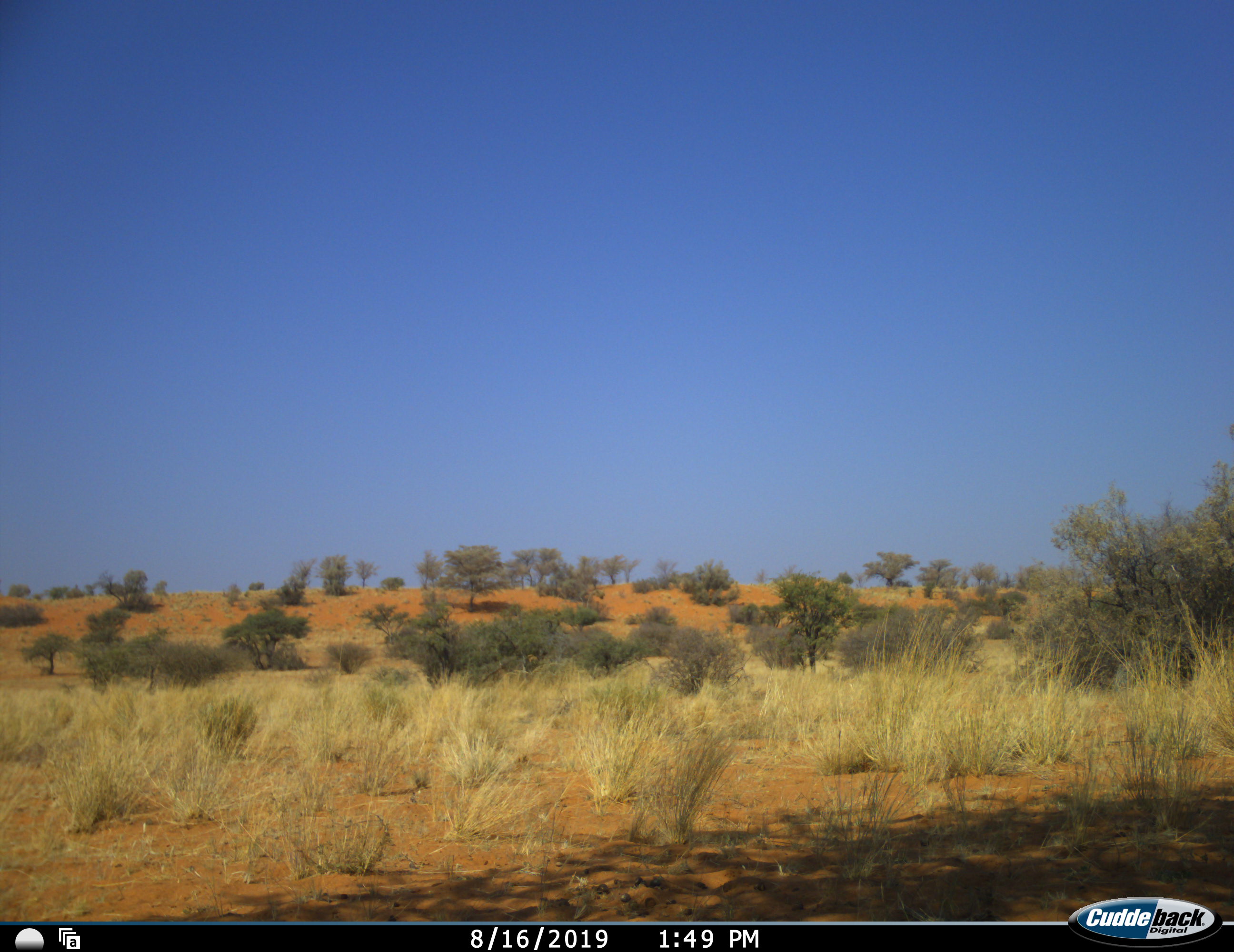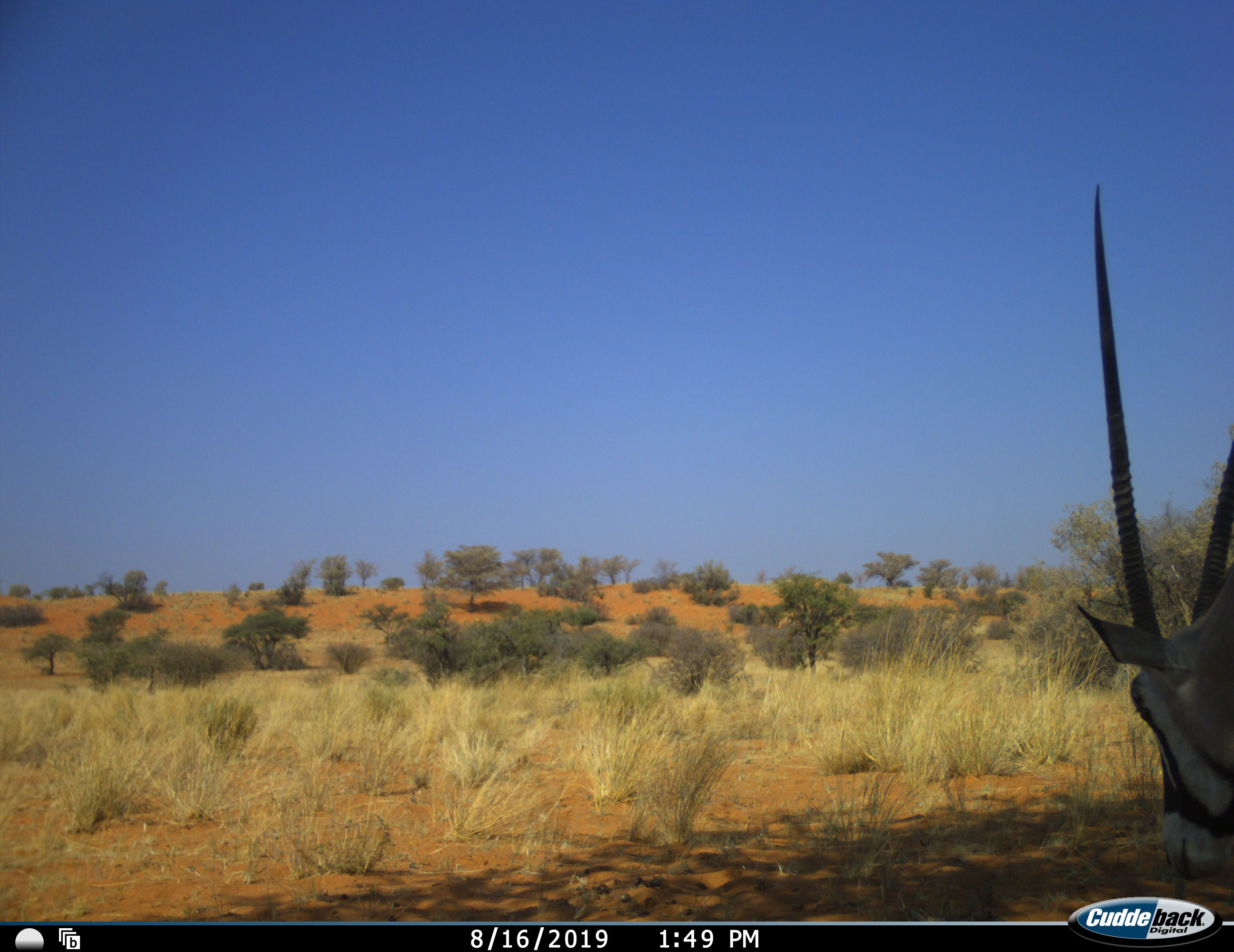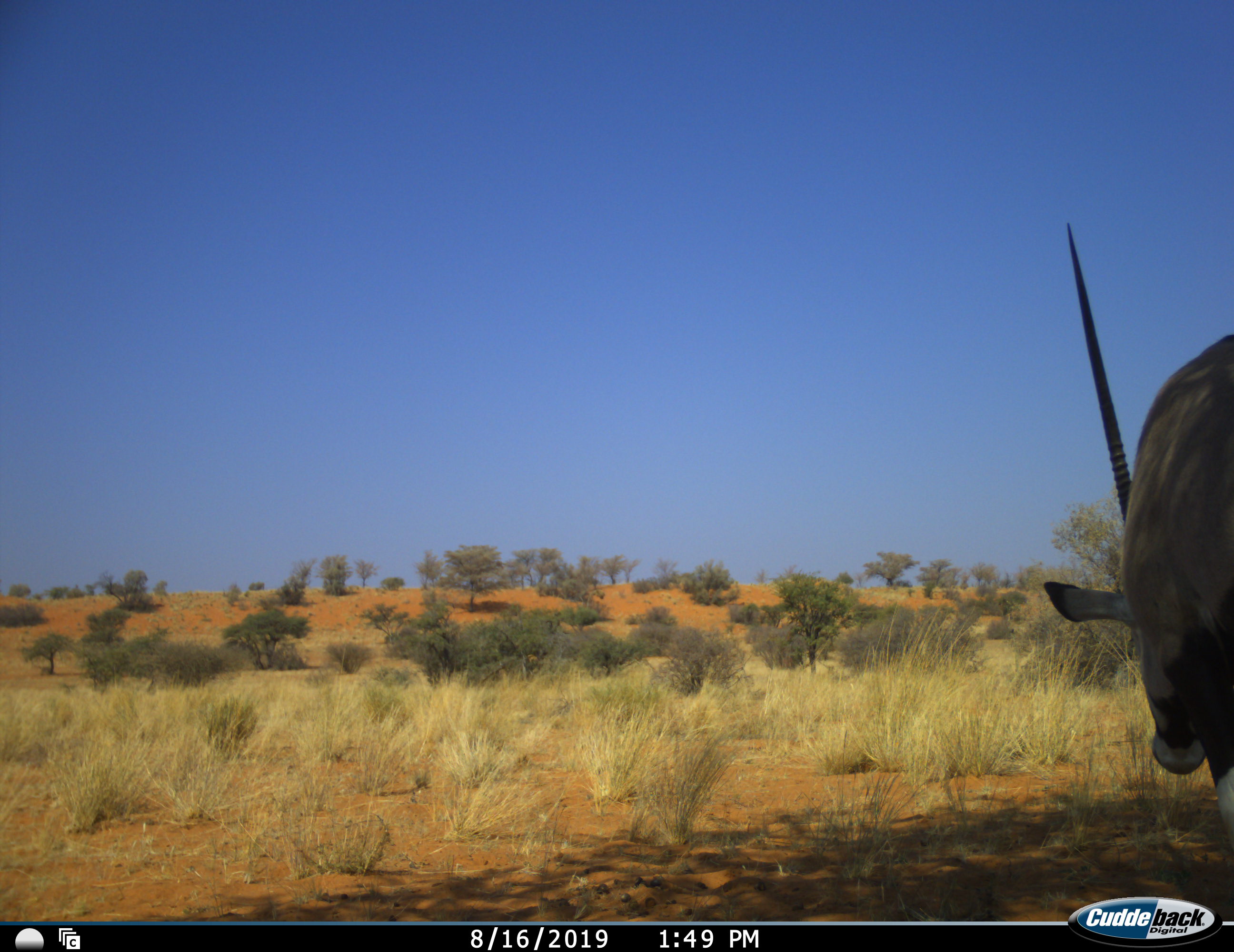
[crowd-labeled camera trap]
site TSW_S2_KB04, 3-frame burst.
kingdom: Animalia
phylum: Chordata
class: Mammalia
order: Artiodactyla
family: Bovidae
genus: Oryx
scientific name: Oryx gazella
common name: gemsbok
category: oryx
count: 1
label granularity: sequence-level